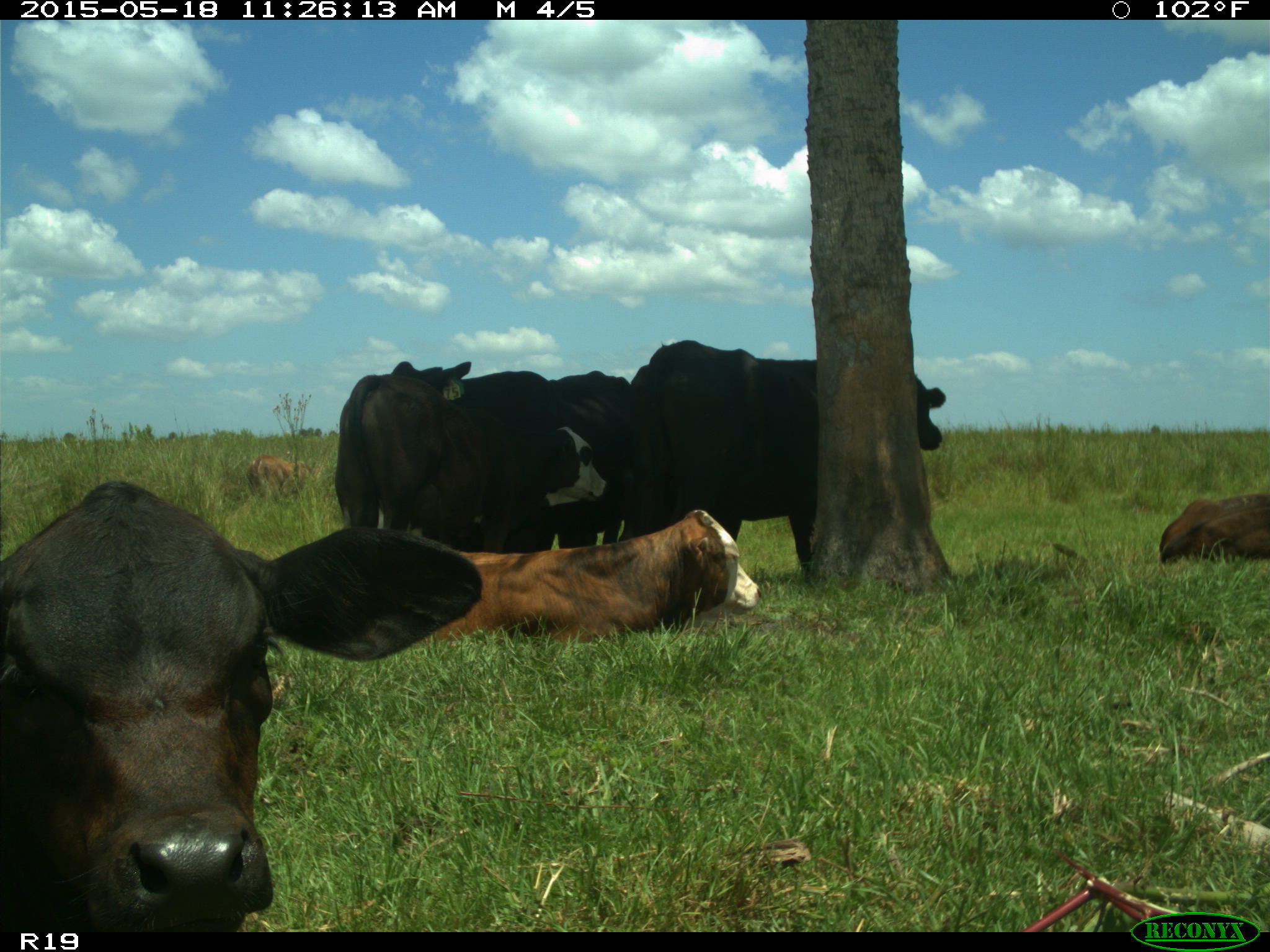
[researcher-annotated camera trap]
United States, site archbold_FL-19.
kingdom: Animalia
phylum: Chordata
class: Mammalia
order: Artiodactyla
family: Bovidae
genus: Bos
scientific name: Bos taurus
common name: domestic cow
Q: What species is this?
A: Bos taurus (domestic cow).